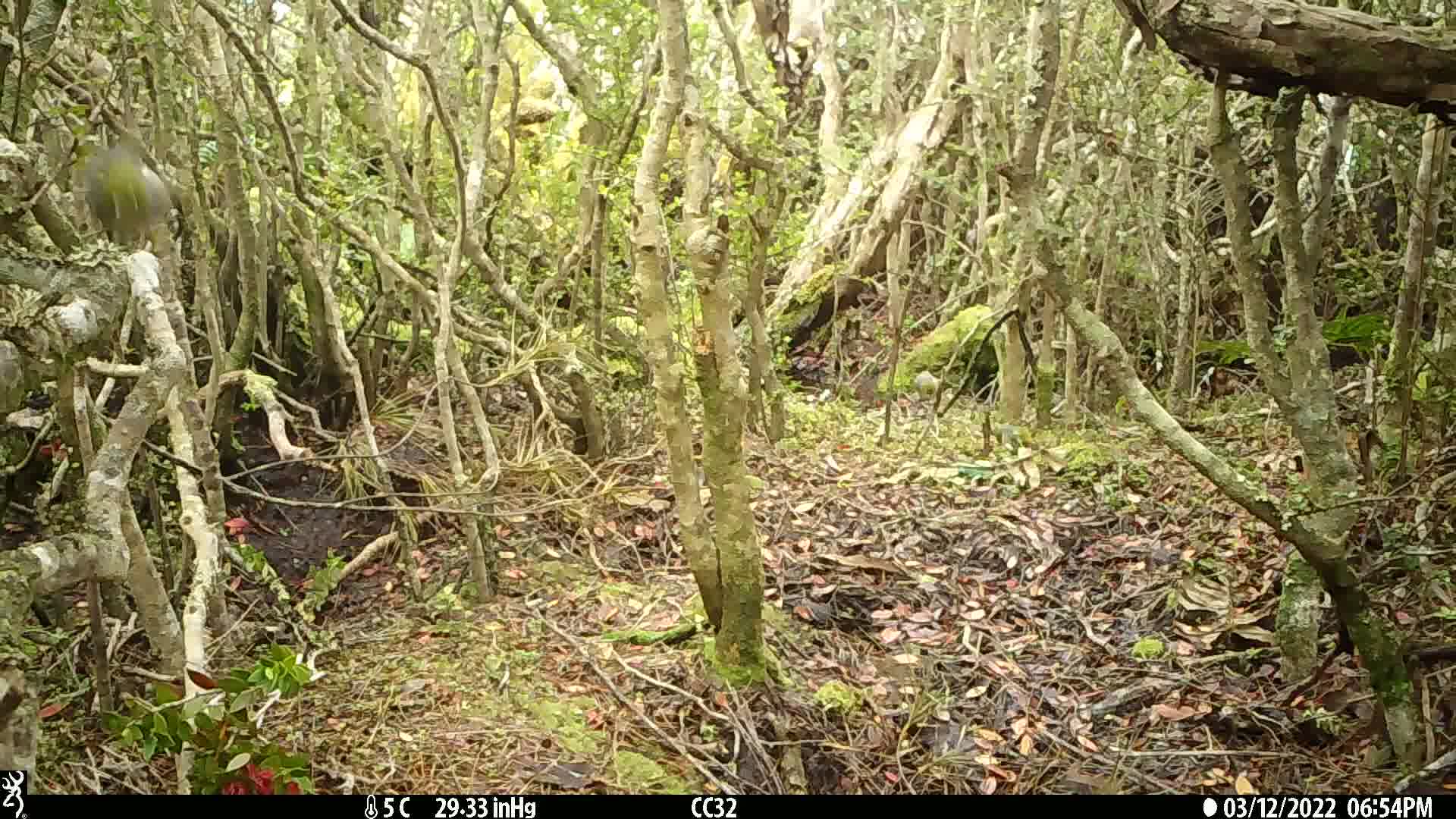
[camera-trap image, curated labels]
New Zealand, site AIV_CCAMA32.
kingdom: Animalia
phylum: Chordata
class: Aves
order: Passeriformes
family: Zosteropidae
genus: Zosterops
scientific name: Zosterops lateralis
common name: silvereye